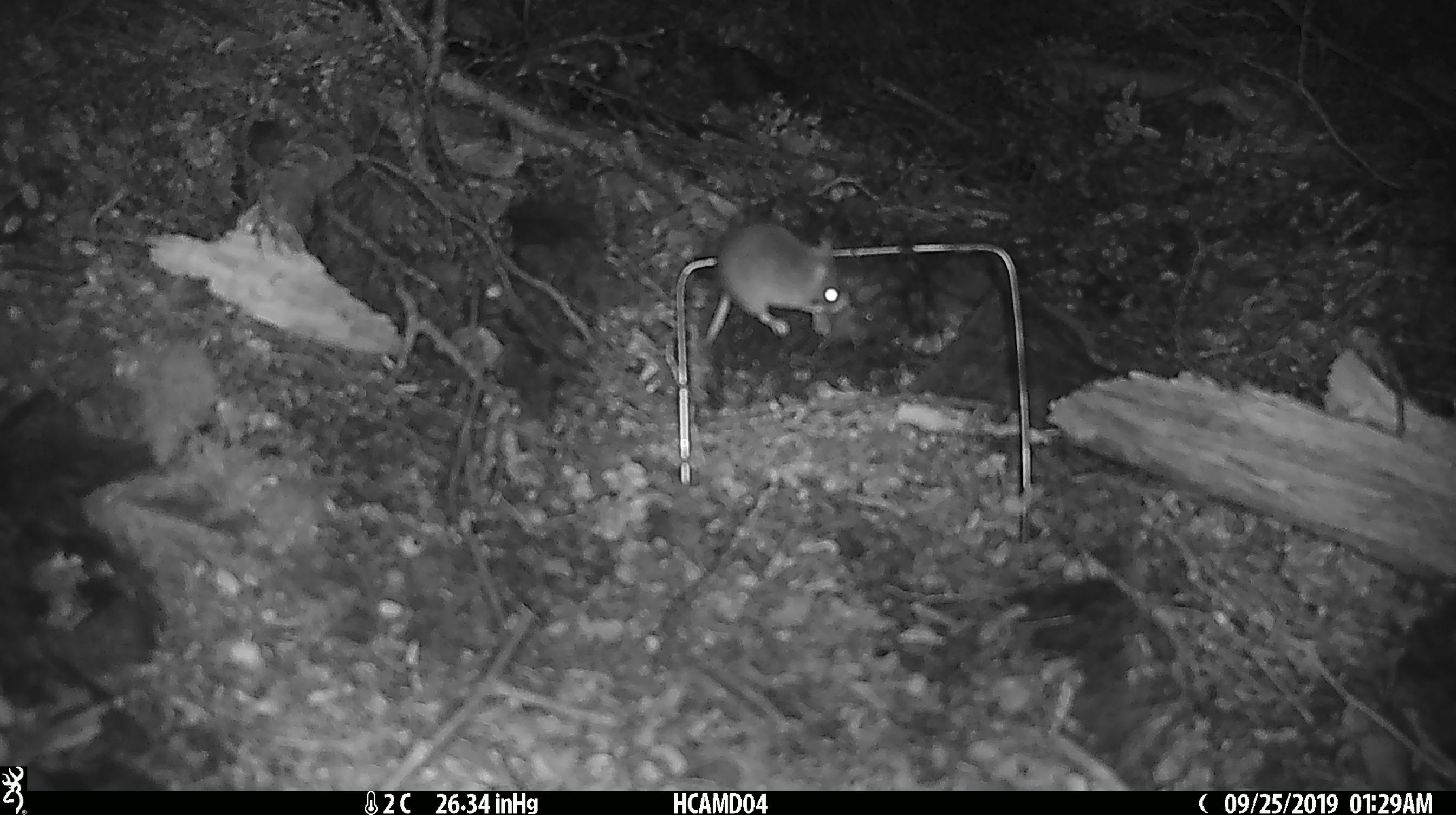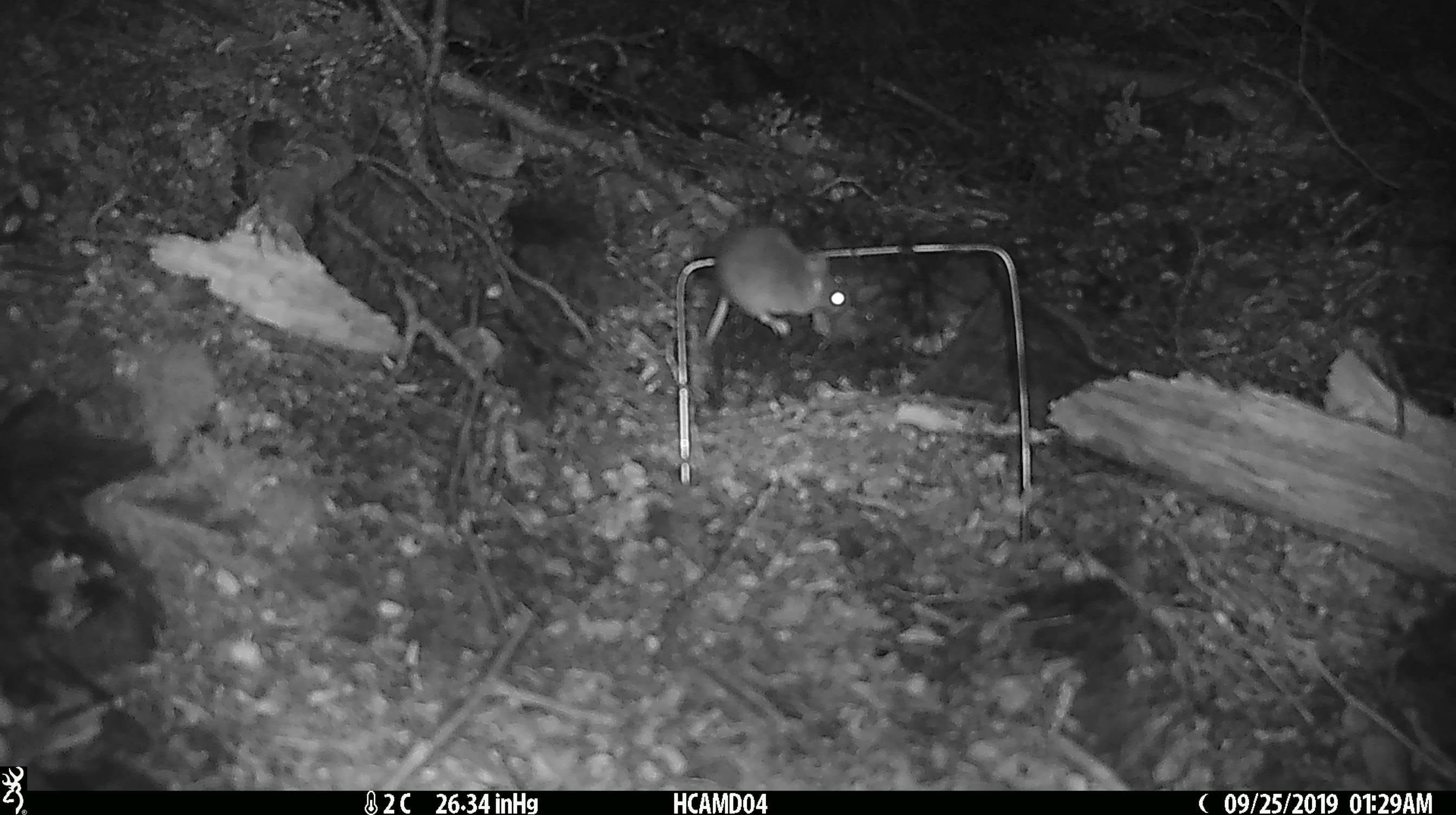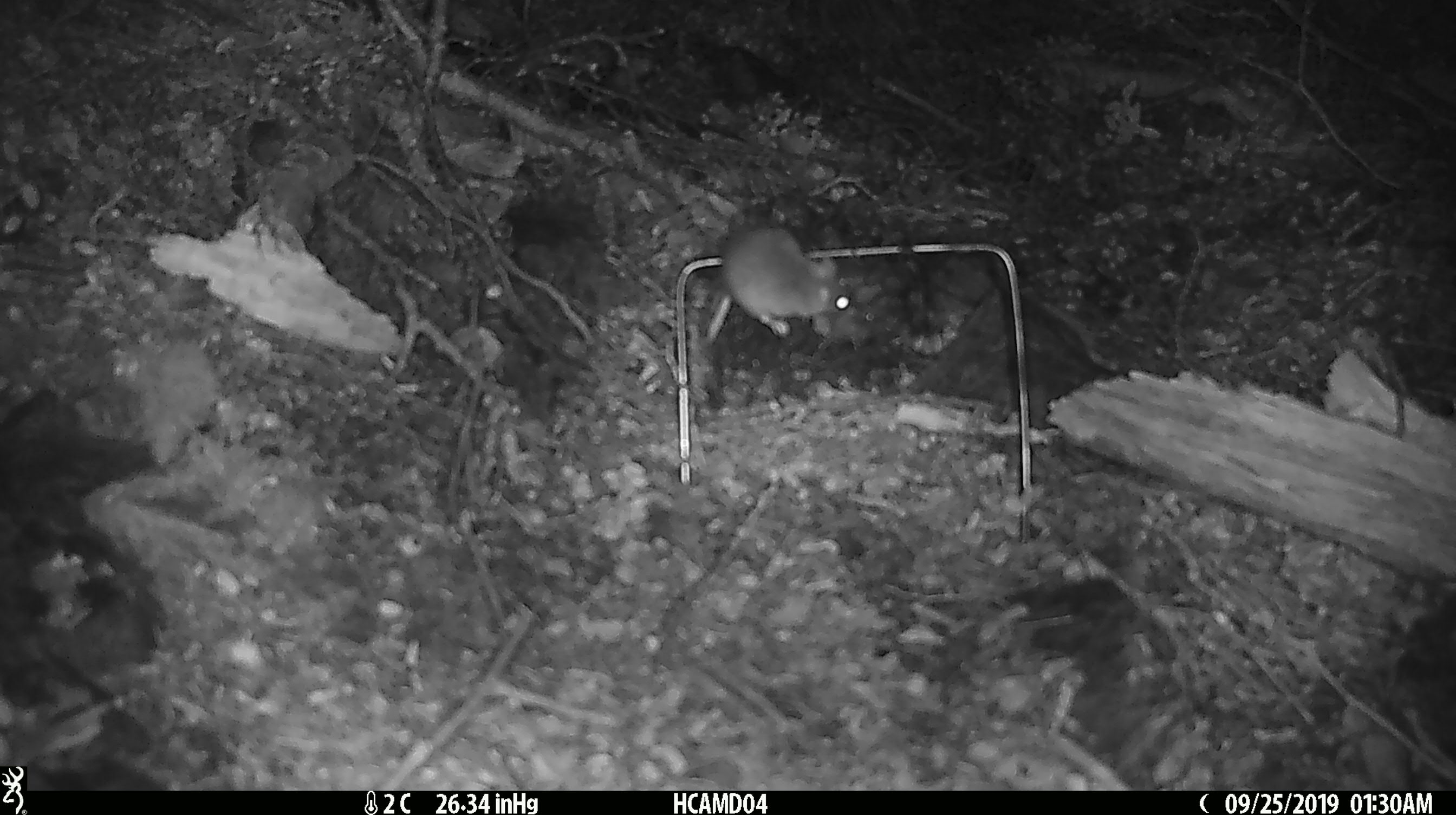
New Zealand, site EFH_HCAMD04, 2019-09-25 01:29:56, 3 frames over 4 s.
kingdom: Animalia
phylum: Chordata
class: Mammalia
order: Rodentia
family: Muridae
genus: Mus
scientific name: Mus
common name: mouse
Mouse (Mus).